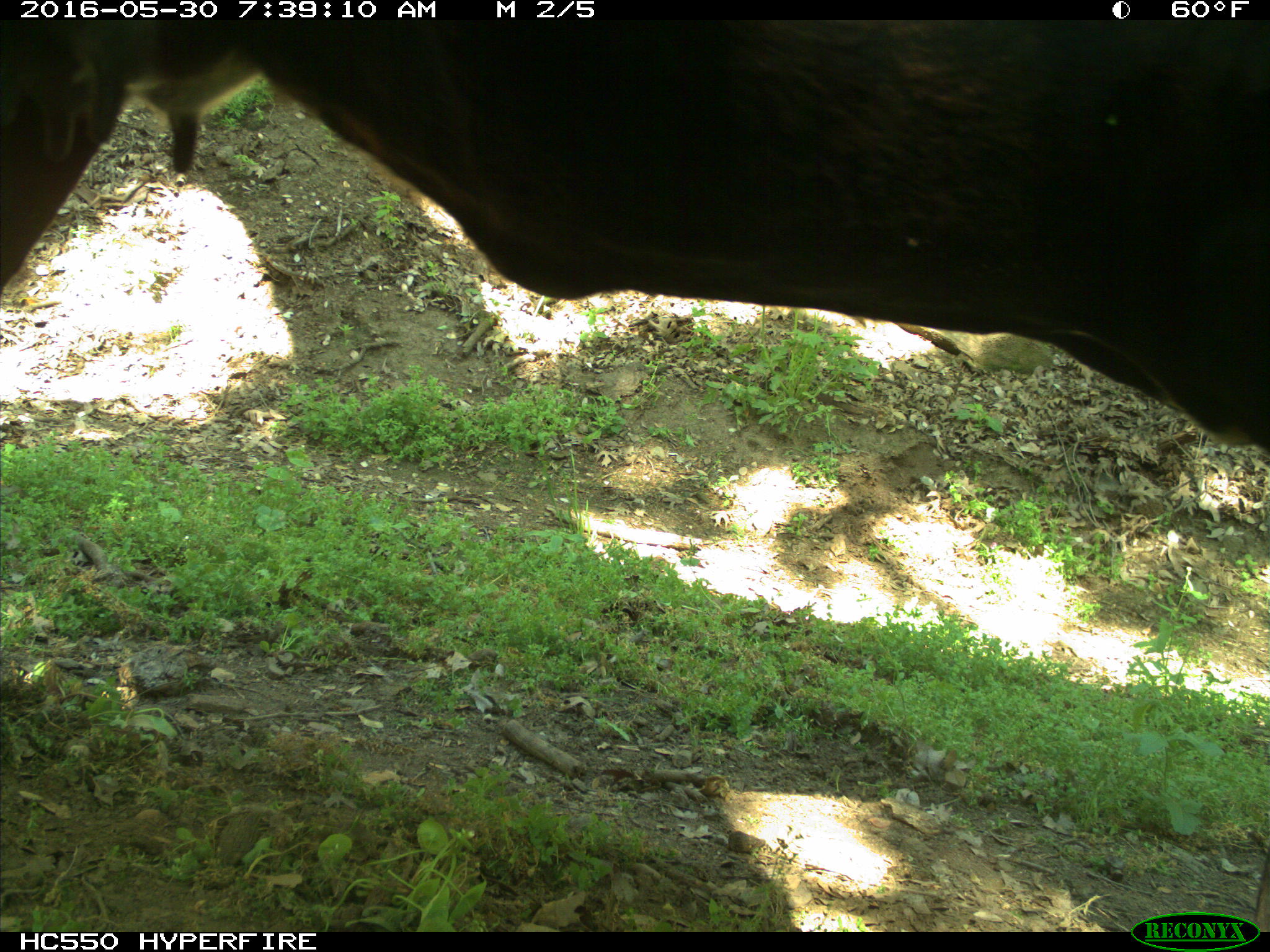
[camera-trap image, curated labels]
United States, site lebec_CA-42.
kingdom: Animalia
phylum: Chordata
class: Mammalia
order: Artiodactyla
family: Bovidae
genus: Bos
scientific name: Bos taurus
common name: domestic cow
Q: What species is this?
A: Bos taurus (domestic cow).